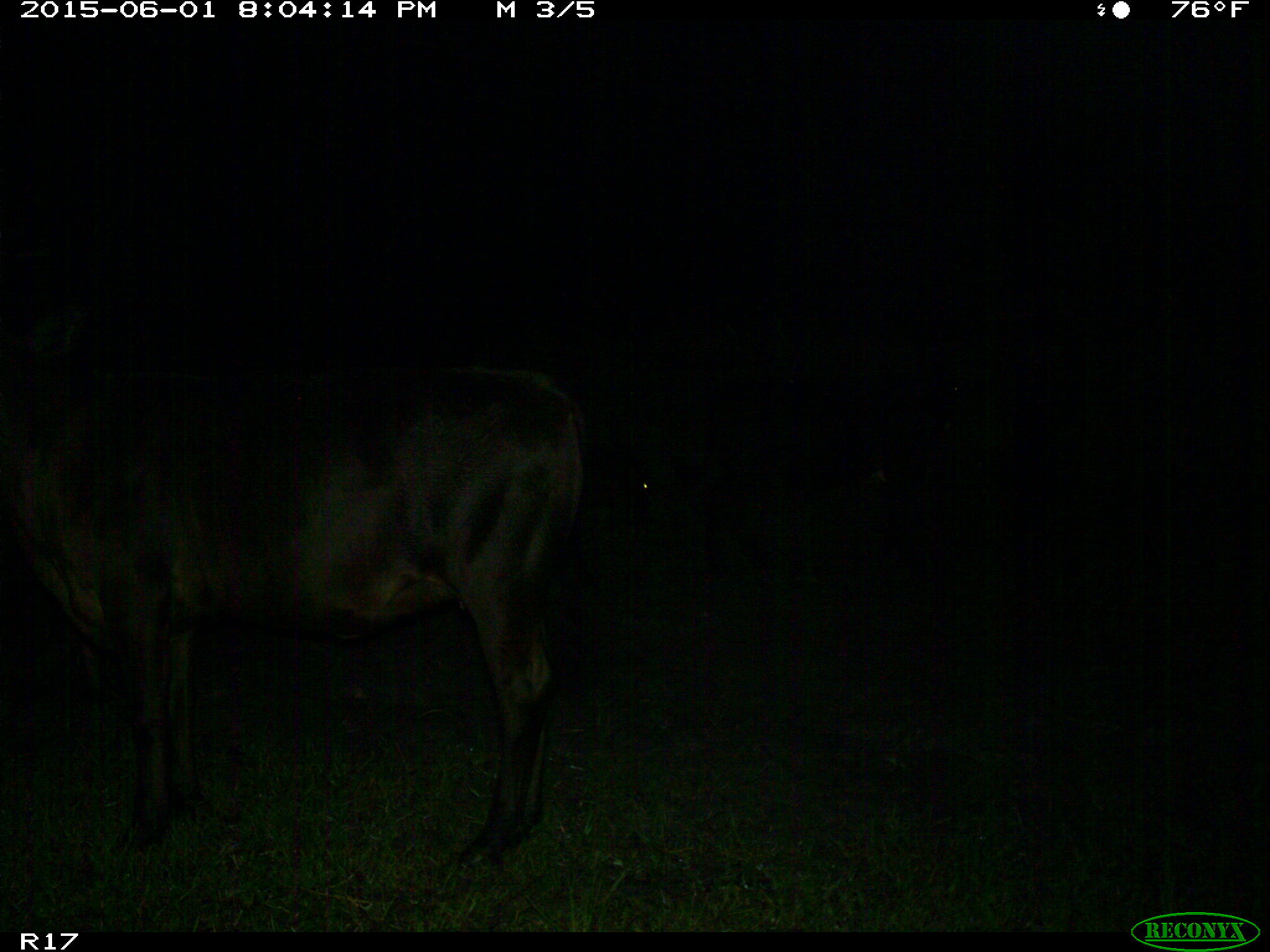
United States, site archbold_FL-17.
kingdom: Animalia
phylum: Chordata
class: Mammalia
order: Artiodactyla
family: Bovidae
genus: Bos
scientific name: Bos taurus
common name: domestic cow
Bos taurus (domestic cow).